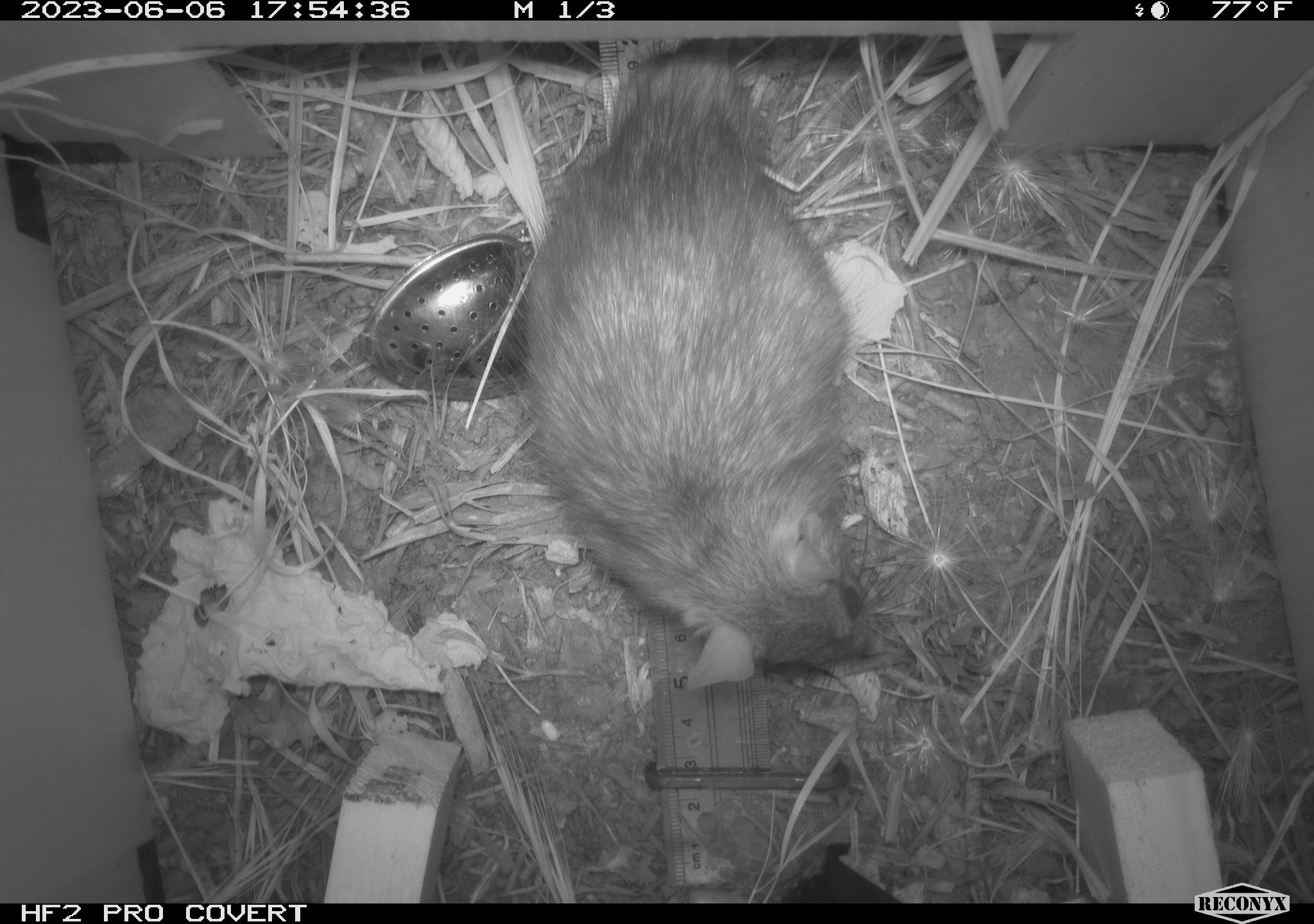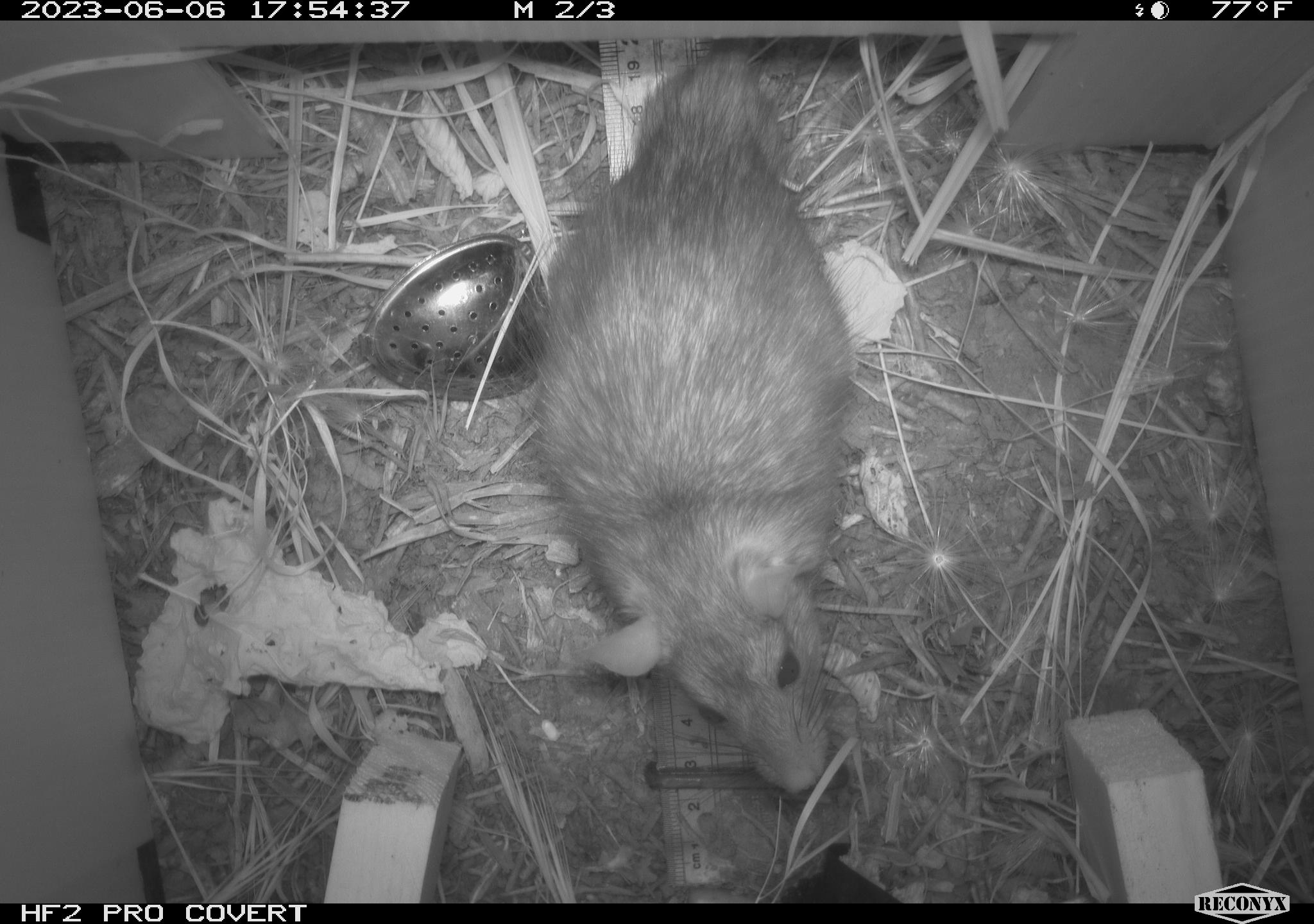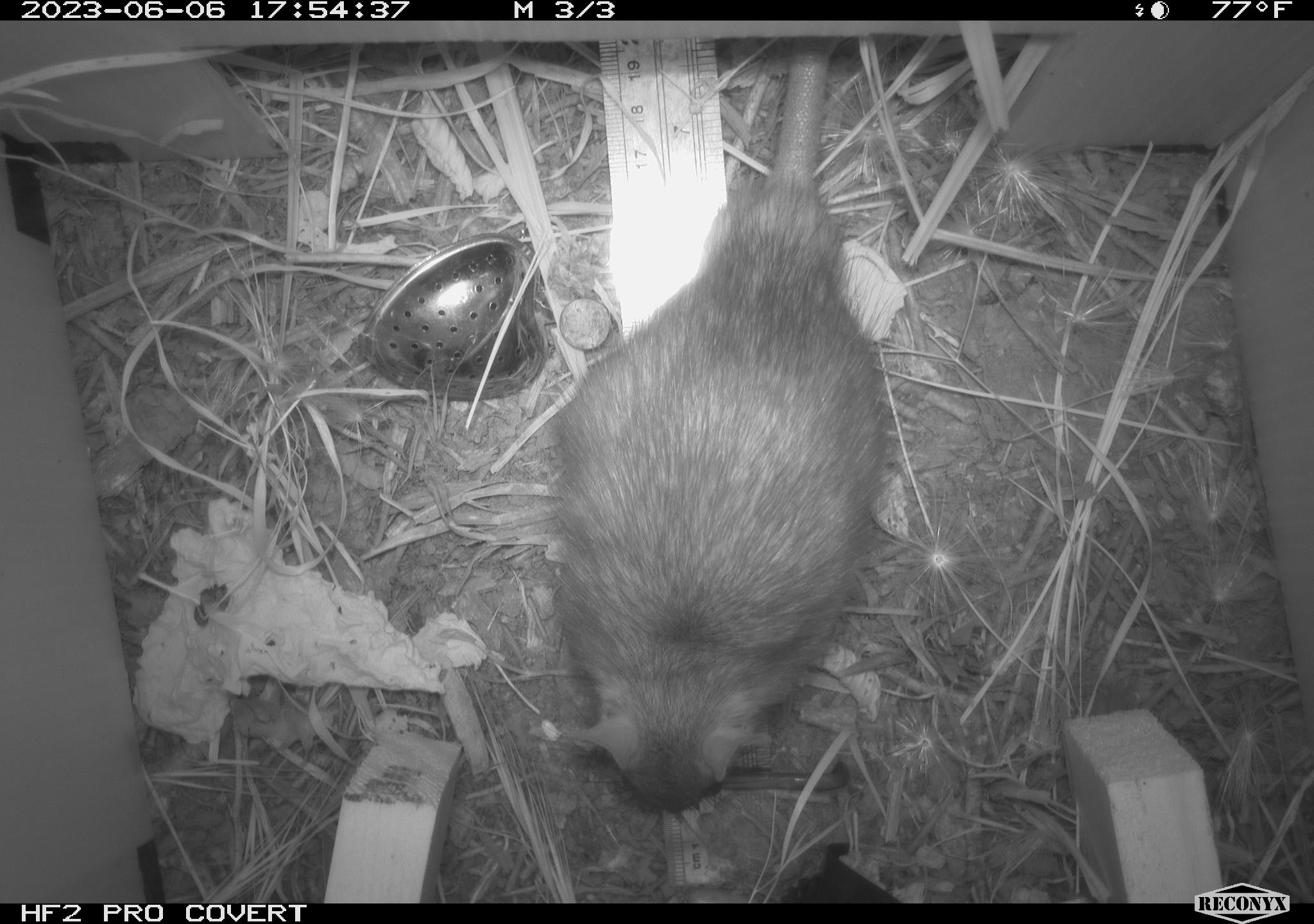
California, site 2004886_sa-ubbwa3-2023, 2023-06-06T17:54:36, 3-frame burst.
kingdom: Animalia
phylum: Chordata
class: Mammalia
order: Rodentia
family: Muridae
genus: Rattus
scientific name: Rattus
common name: rat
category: rattus species